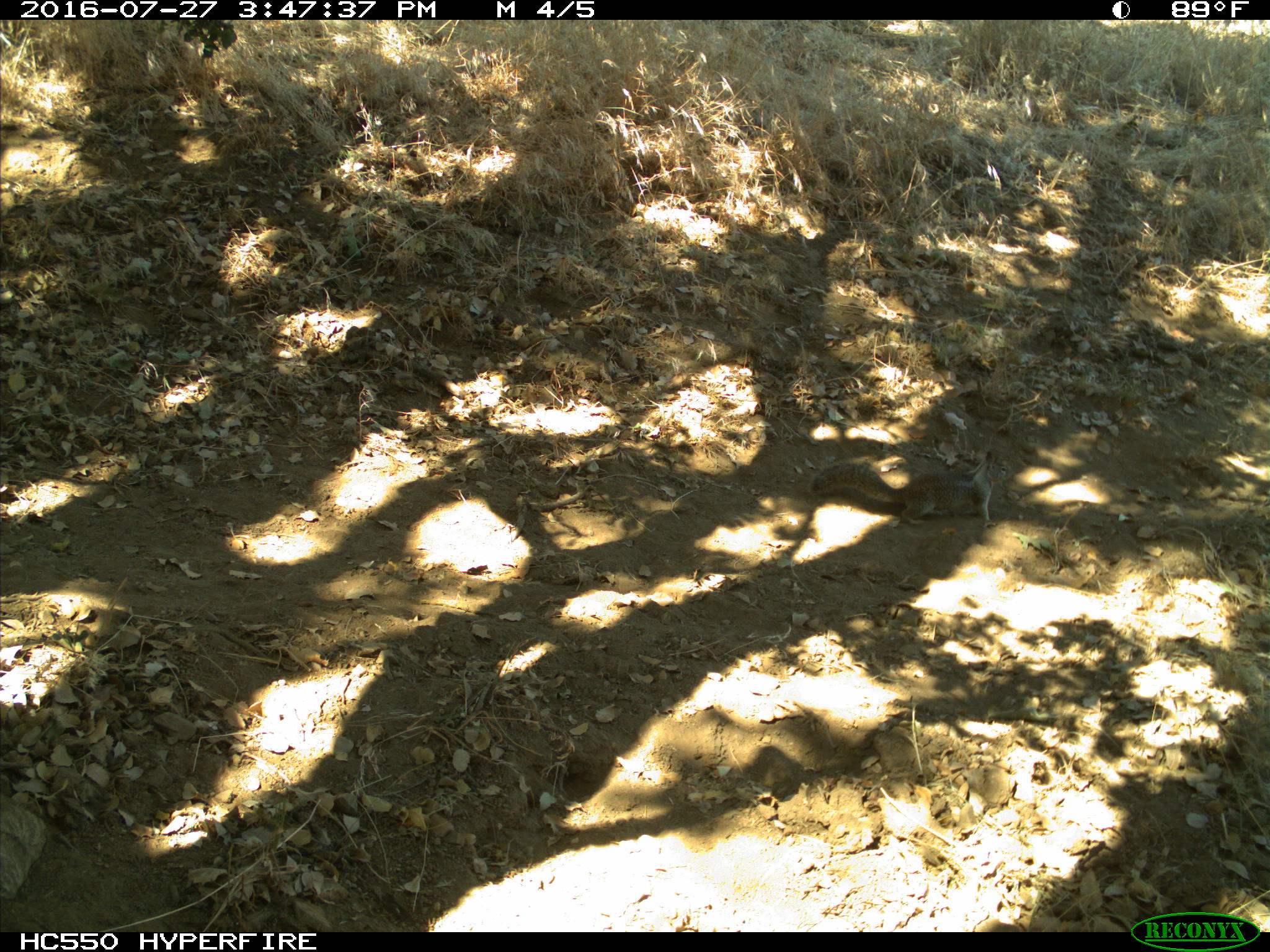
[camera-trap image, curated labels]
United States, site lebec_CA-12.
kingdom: Animalia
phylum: Chordata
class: Mammalia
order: Rodentia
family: Sciuridae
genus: Otospermophilus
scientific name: Otospermophilus beecheyi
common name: california ground squirrel